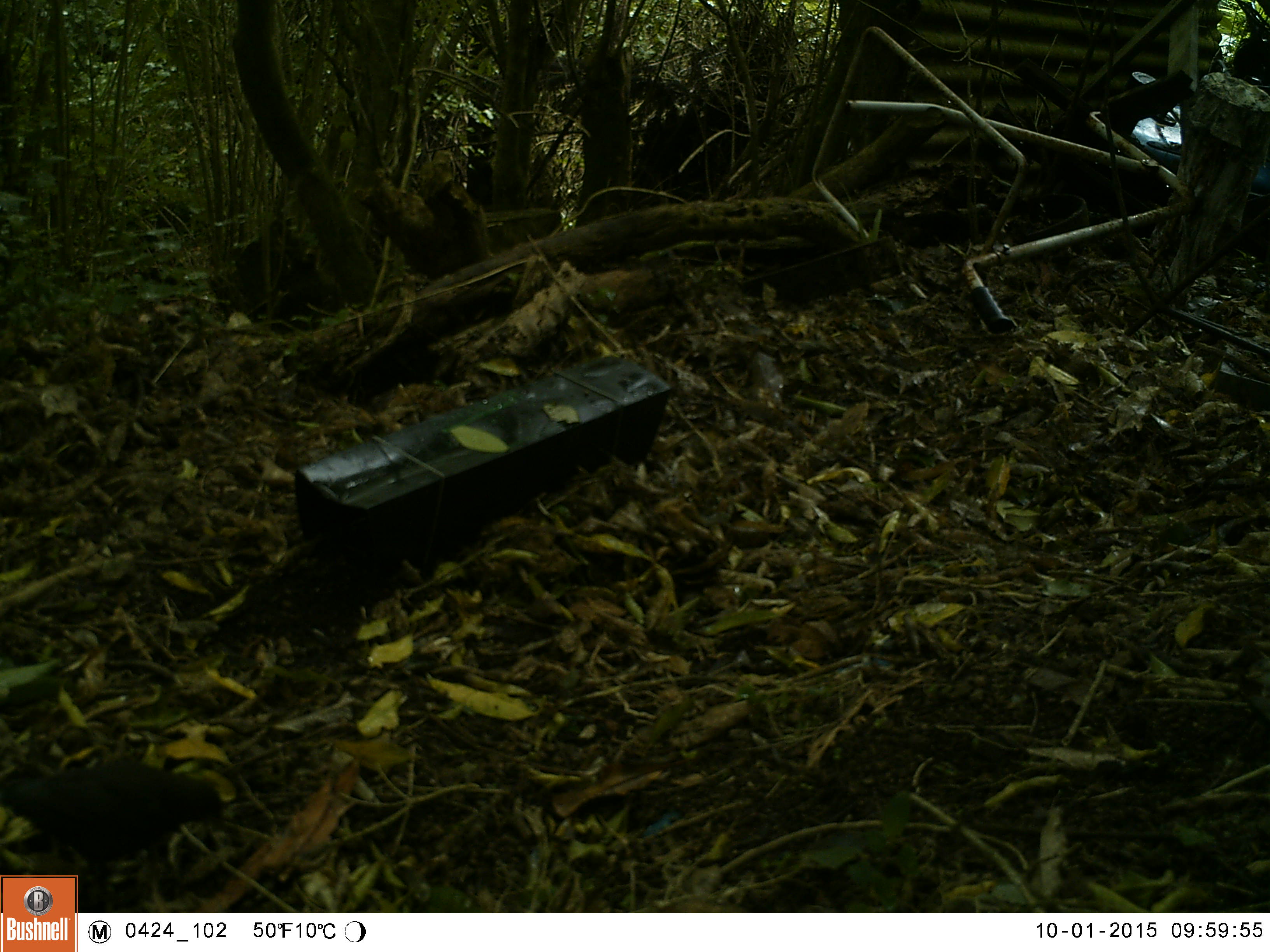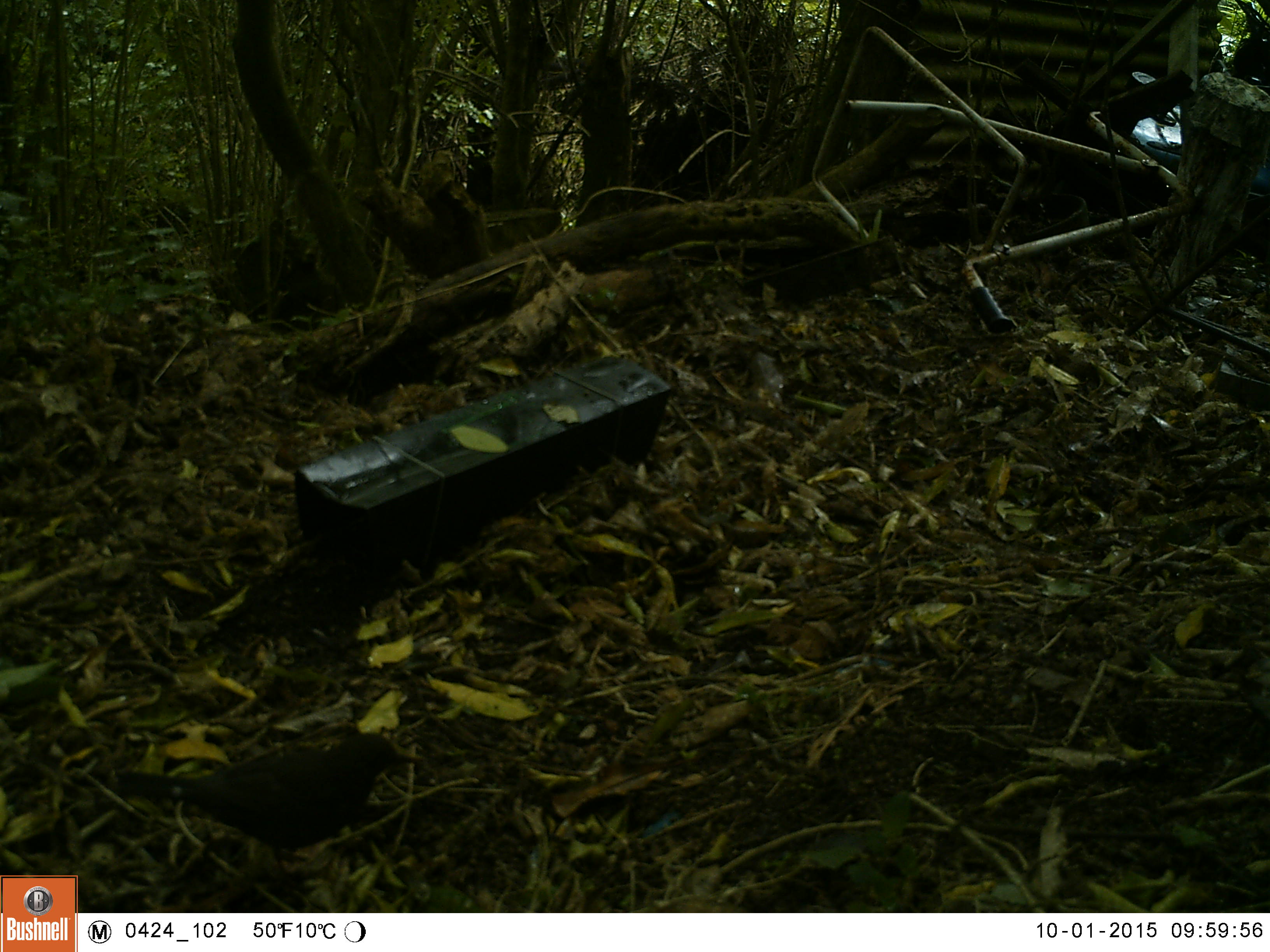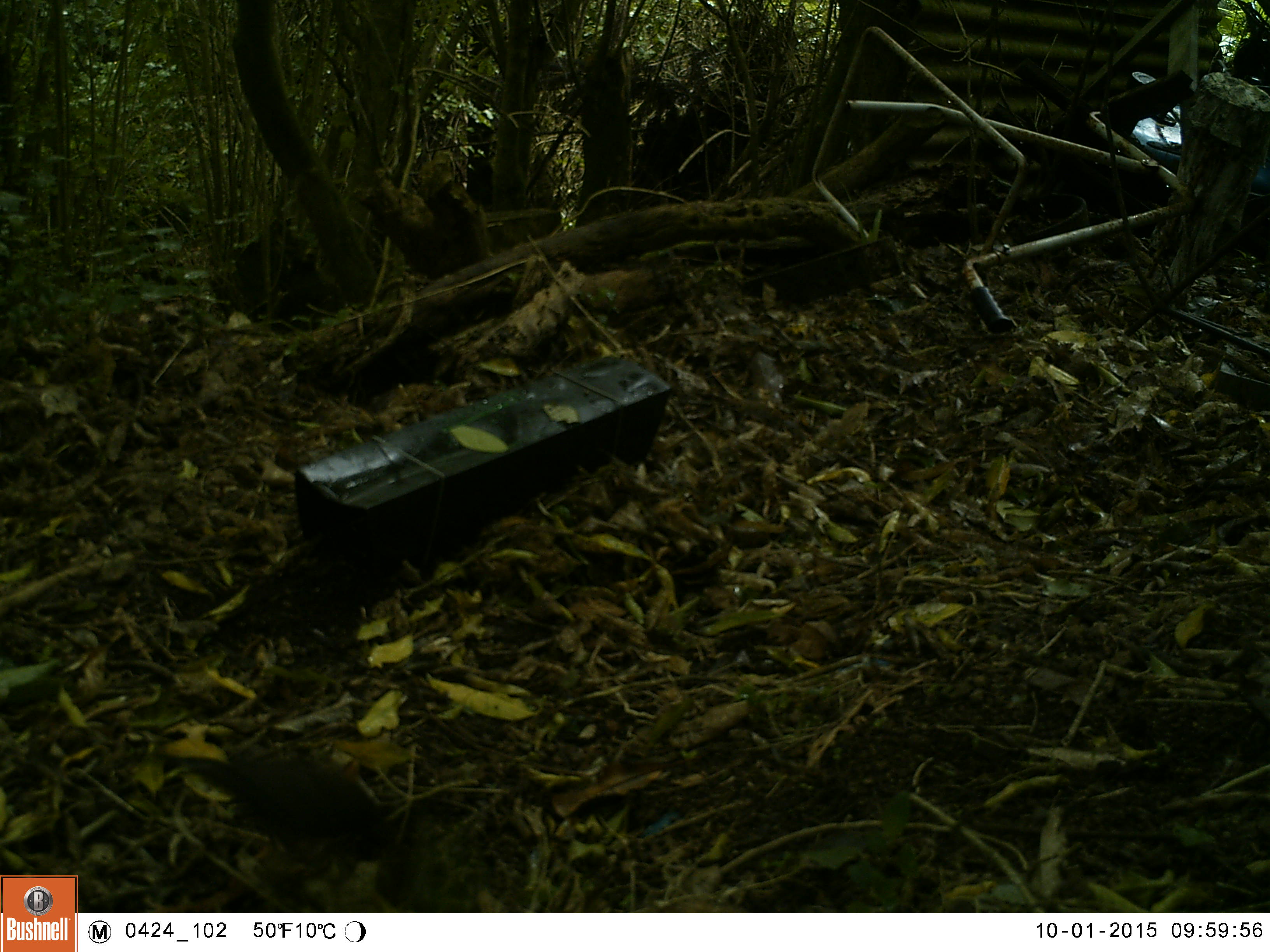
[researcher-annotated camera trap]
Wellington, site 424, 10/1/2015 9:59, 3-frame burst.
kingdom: Animalia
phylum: Chordata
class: Aves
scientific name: Aves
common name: bird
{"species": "bird (Aves)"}